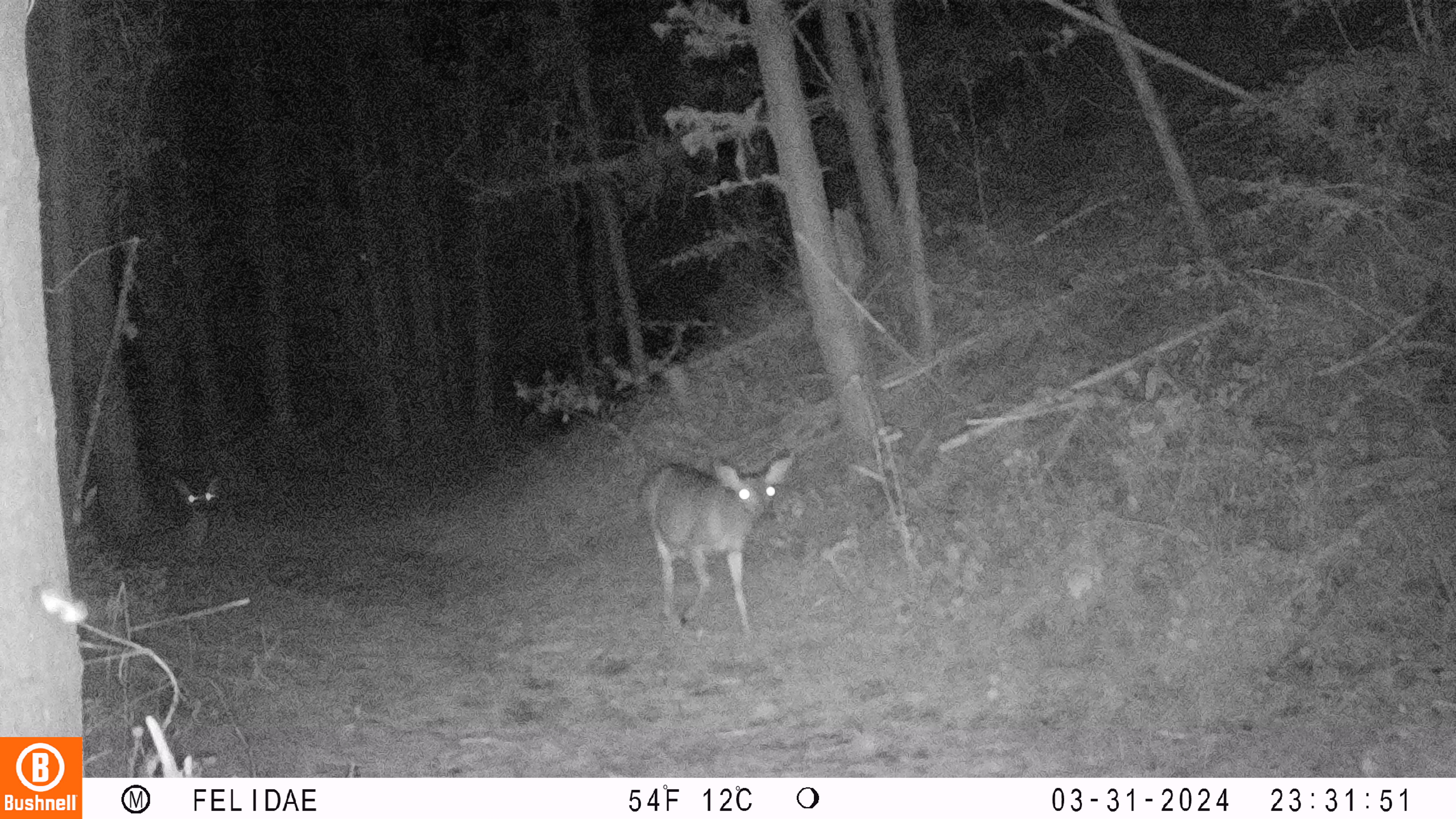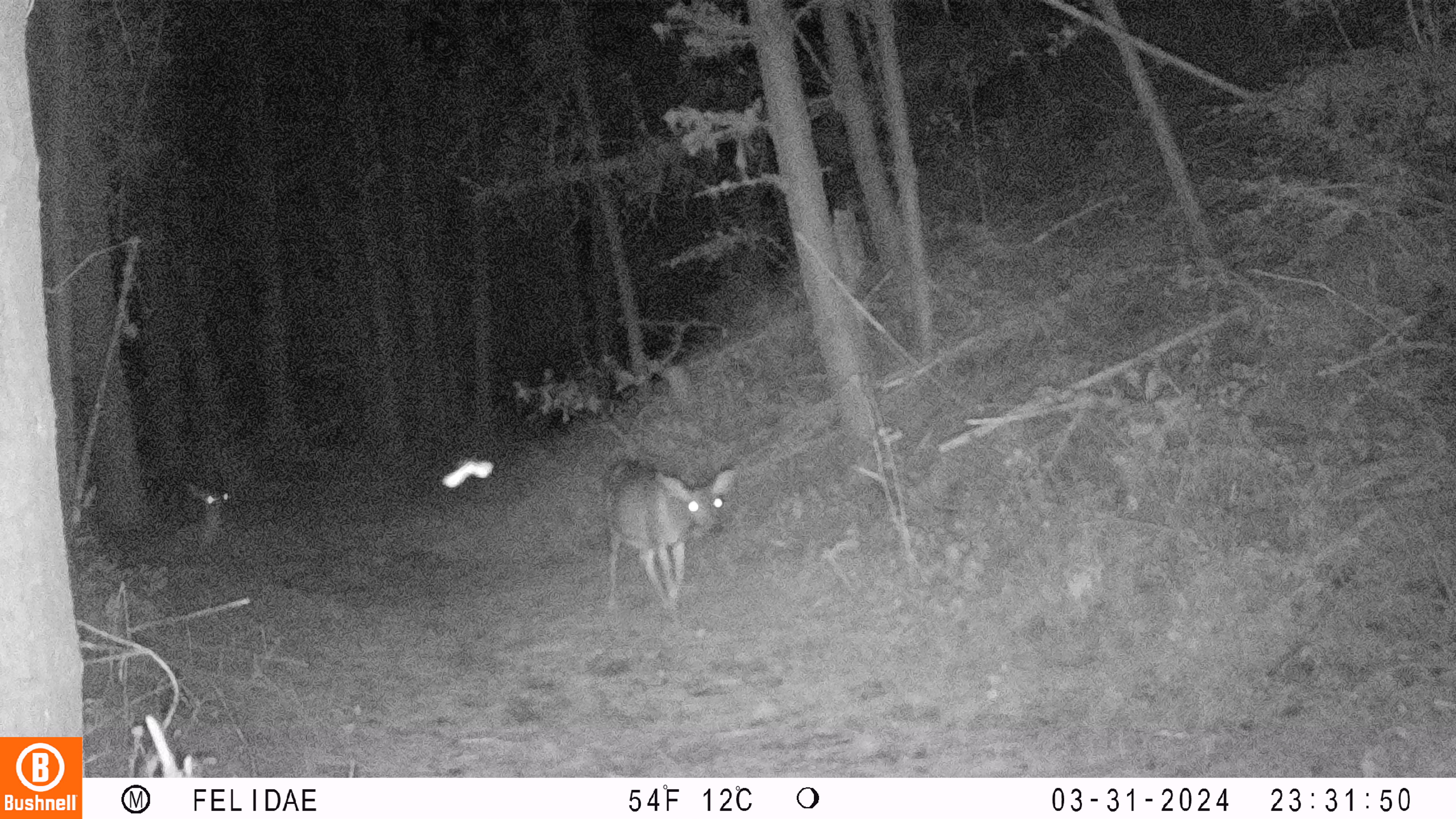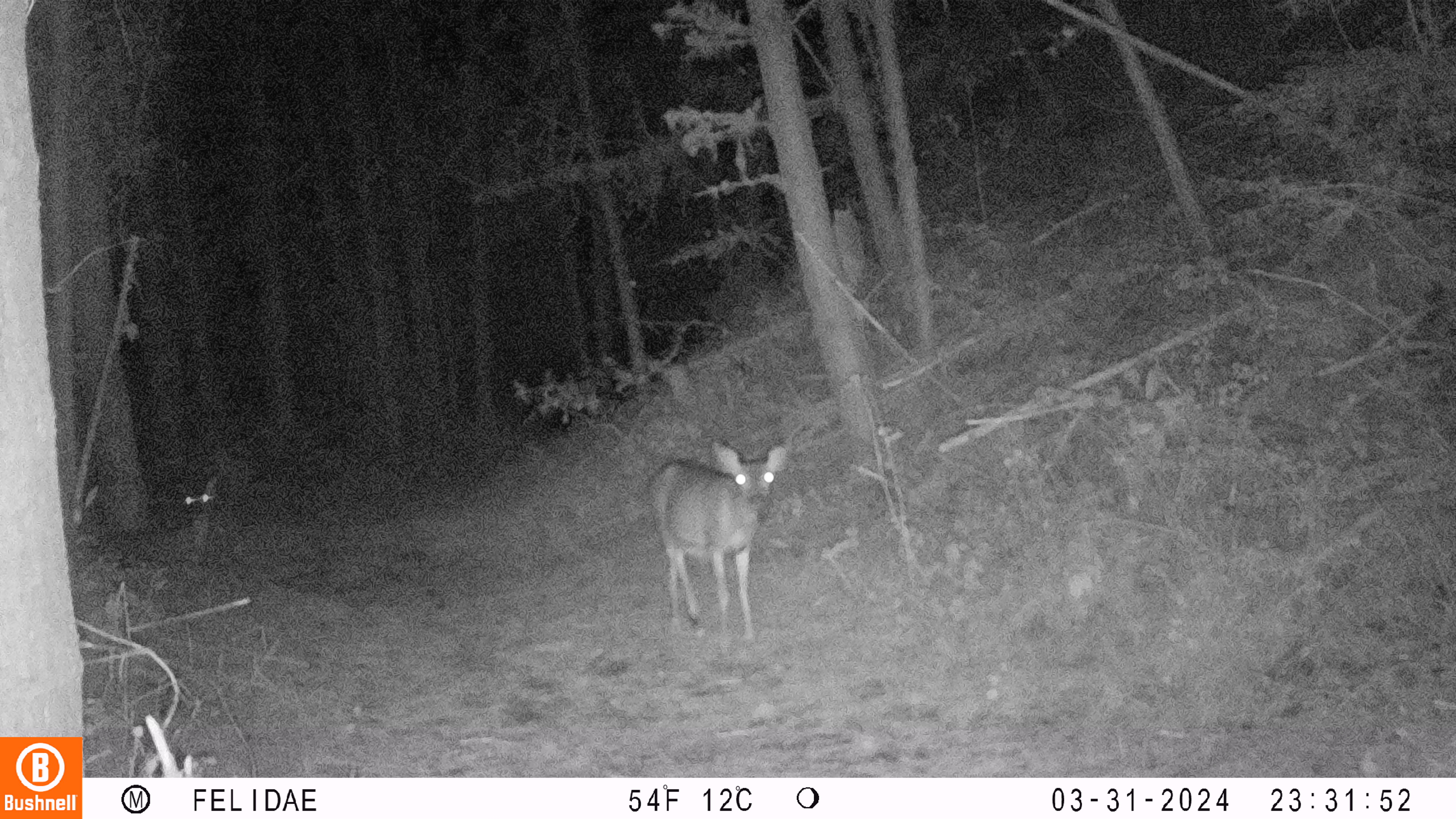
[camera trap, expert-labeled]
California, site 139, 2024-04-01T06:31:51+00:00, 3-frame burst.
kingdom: Animalia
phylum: Chordata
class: Mammalia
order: Artiodactyla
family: Cervidae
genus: Odocoileus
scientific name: Odocoileus hemionus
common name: mule deer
Mule deer (Odocoileus hemionus).